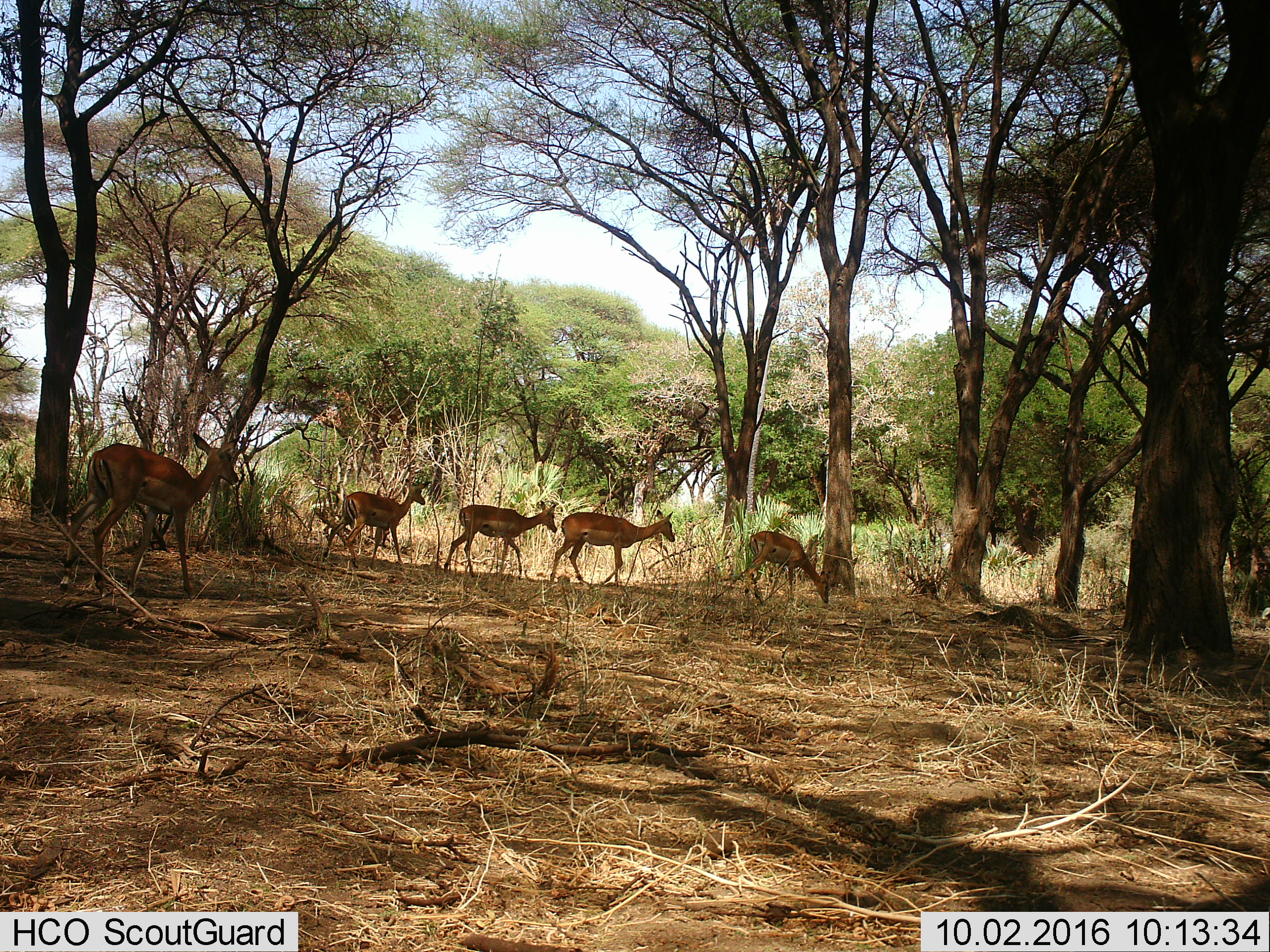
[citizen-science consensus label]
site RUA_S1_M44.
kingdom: Animalia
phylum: Chordata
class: Mammalia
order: Artiodactyla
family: Bovidae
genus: Aepyceros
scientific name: Aepyceros melampus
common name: impala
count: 5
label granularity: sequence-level